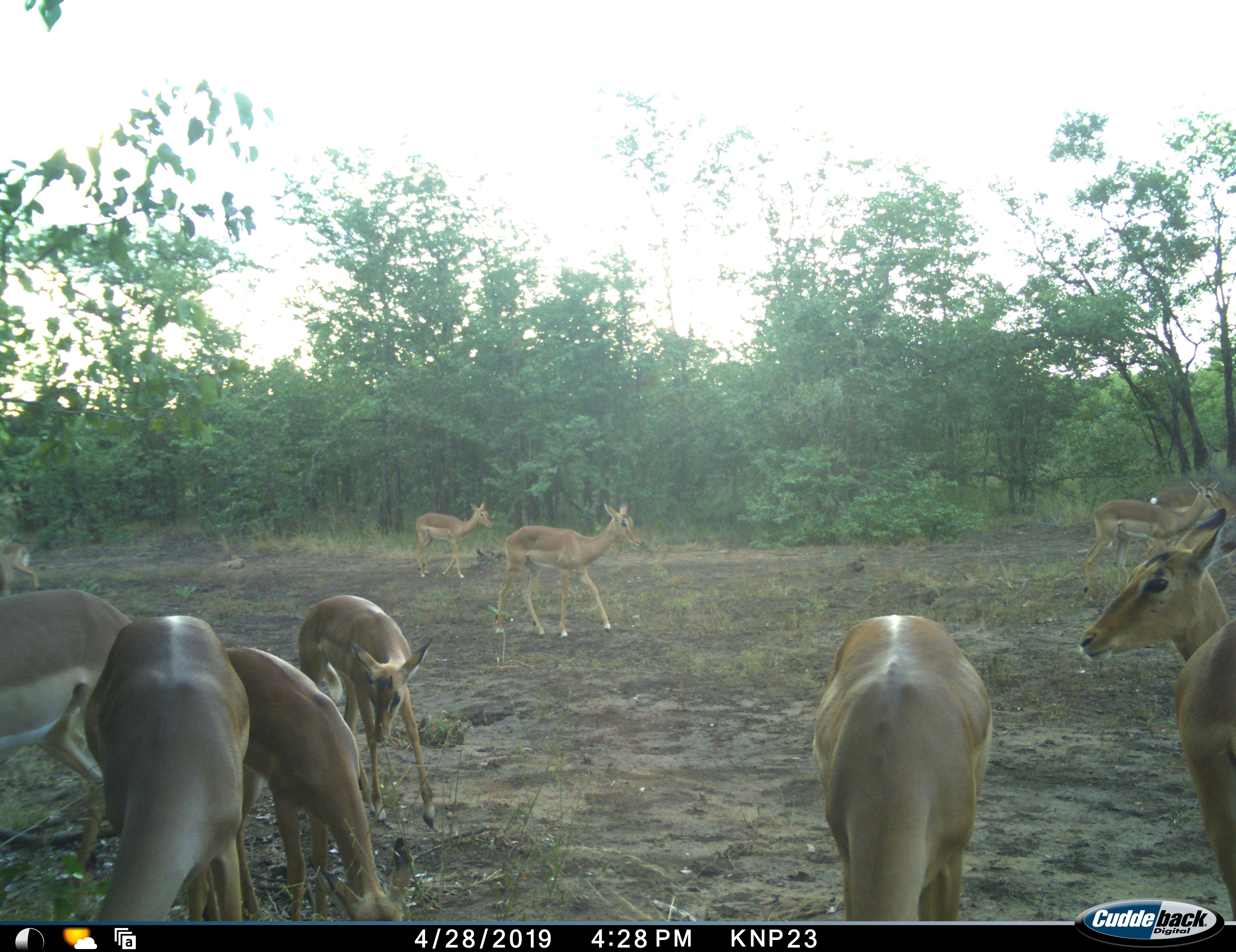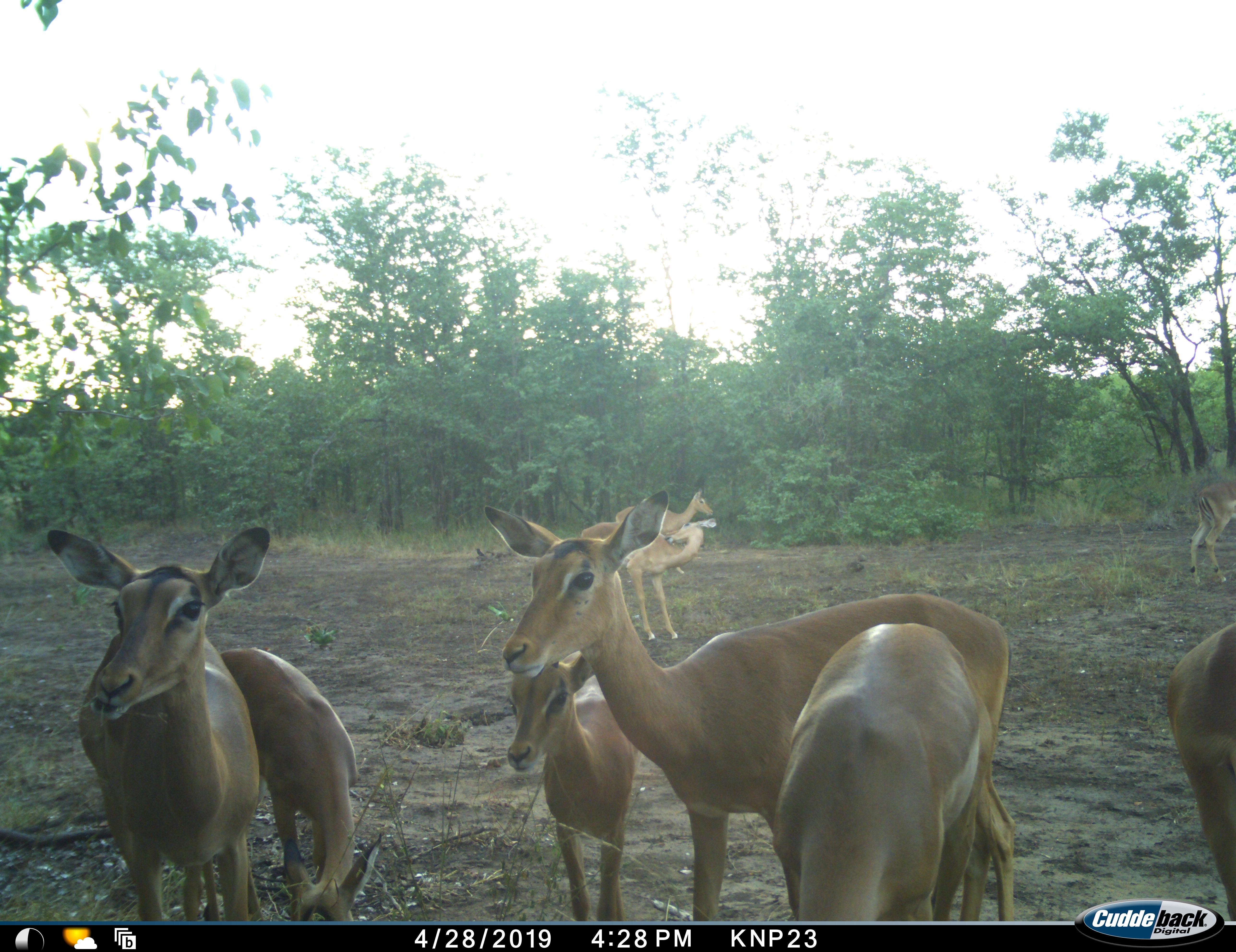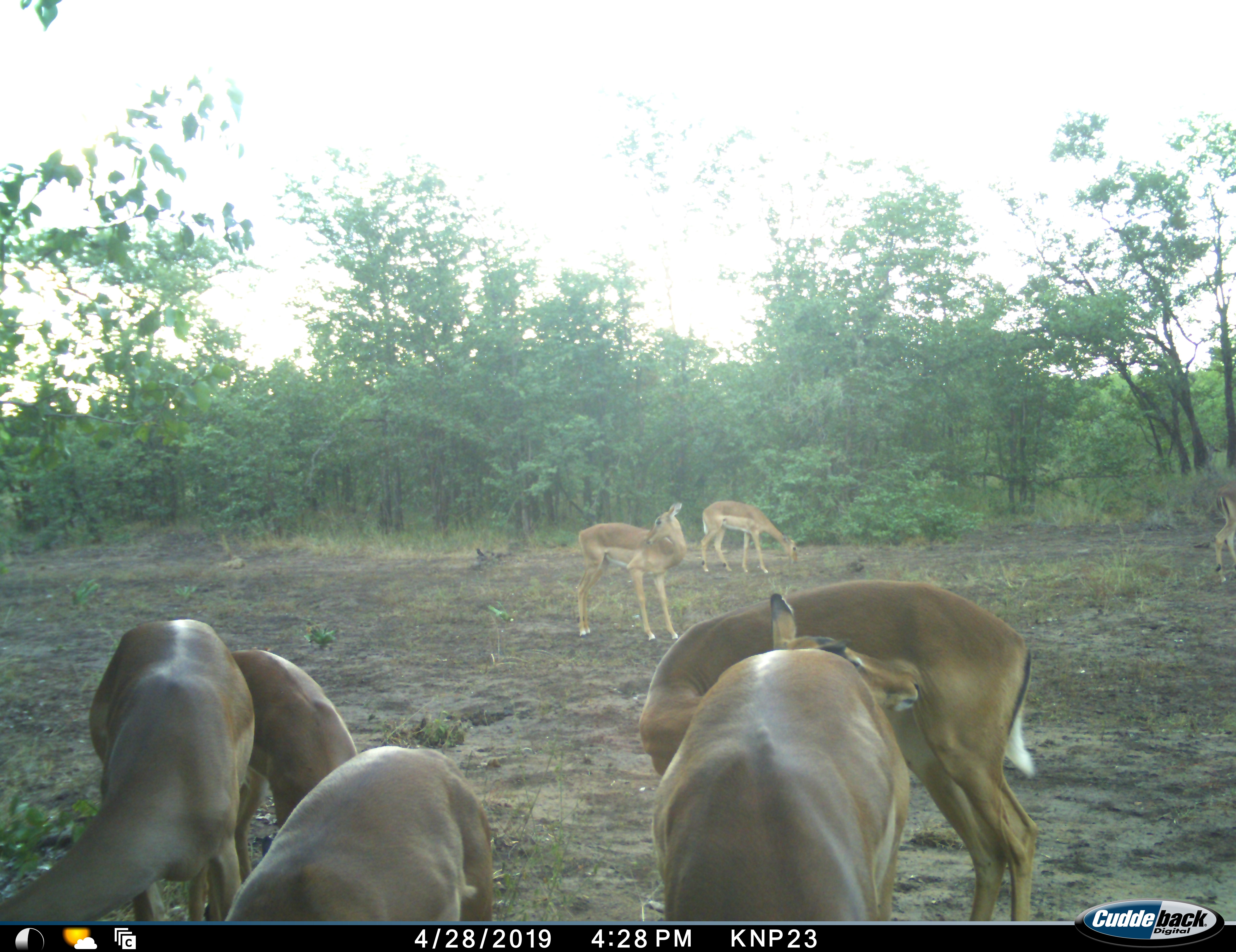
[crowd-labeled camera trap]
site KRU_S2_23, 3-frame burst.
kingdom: Animalia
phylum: Chordata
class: Mammalia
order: Artiodactyla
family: Bovidae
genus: Aepyceros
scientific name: Aepyceros melampus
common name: impala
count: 11-50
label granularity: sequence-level